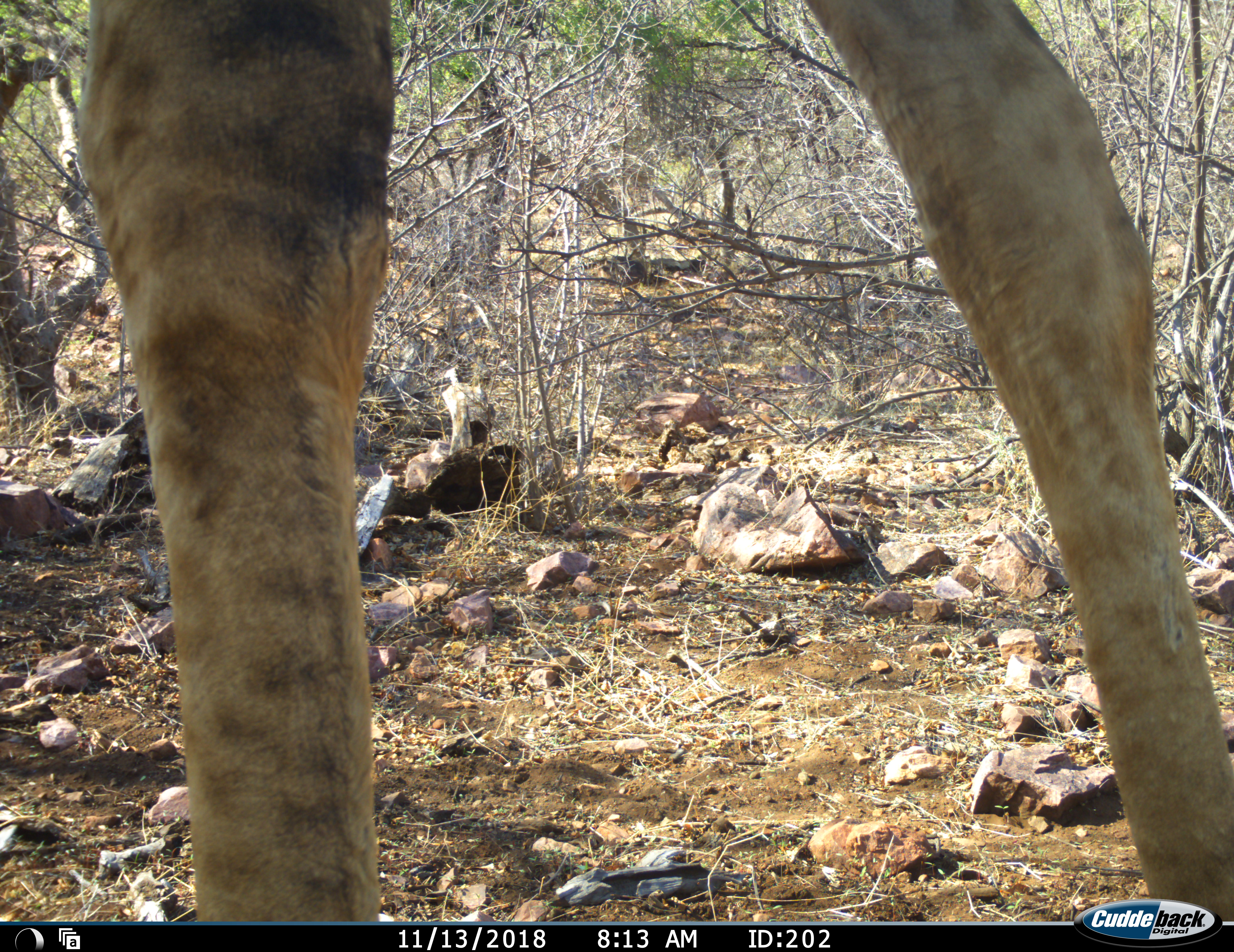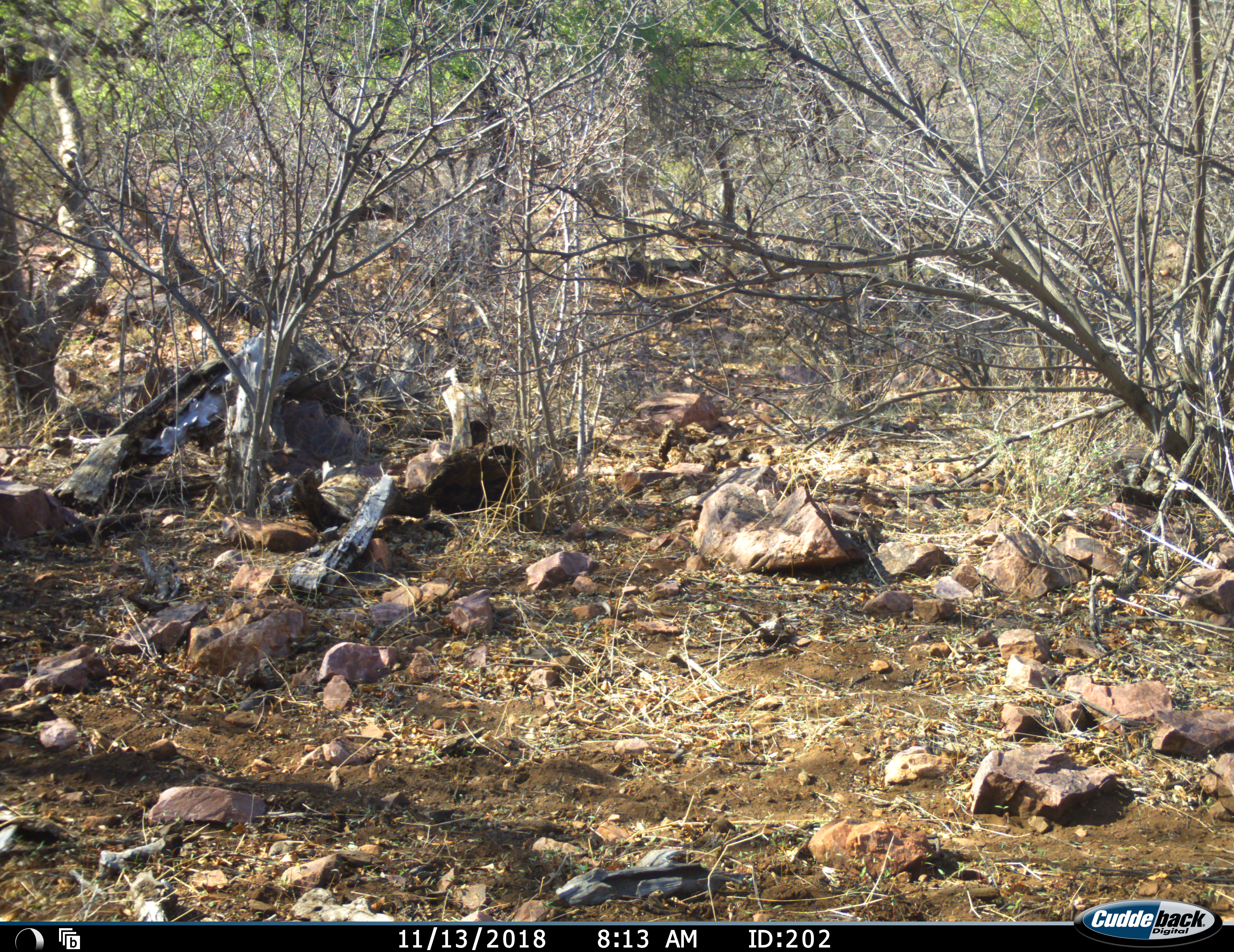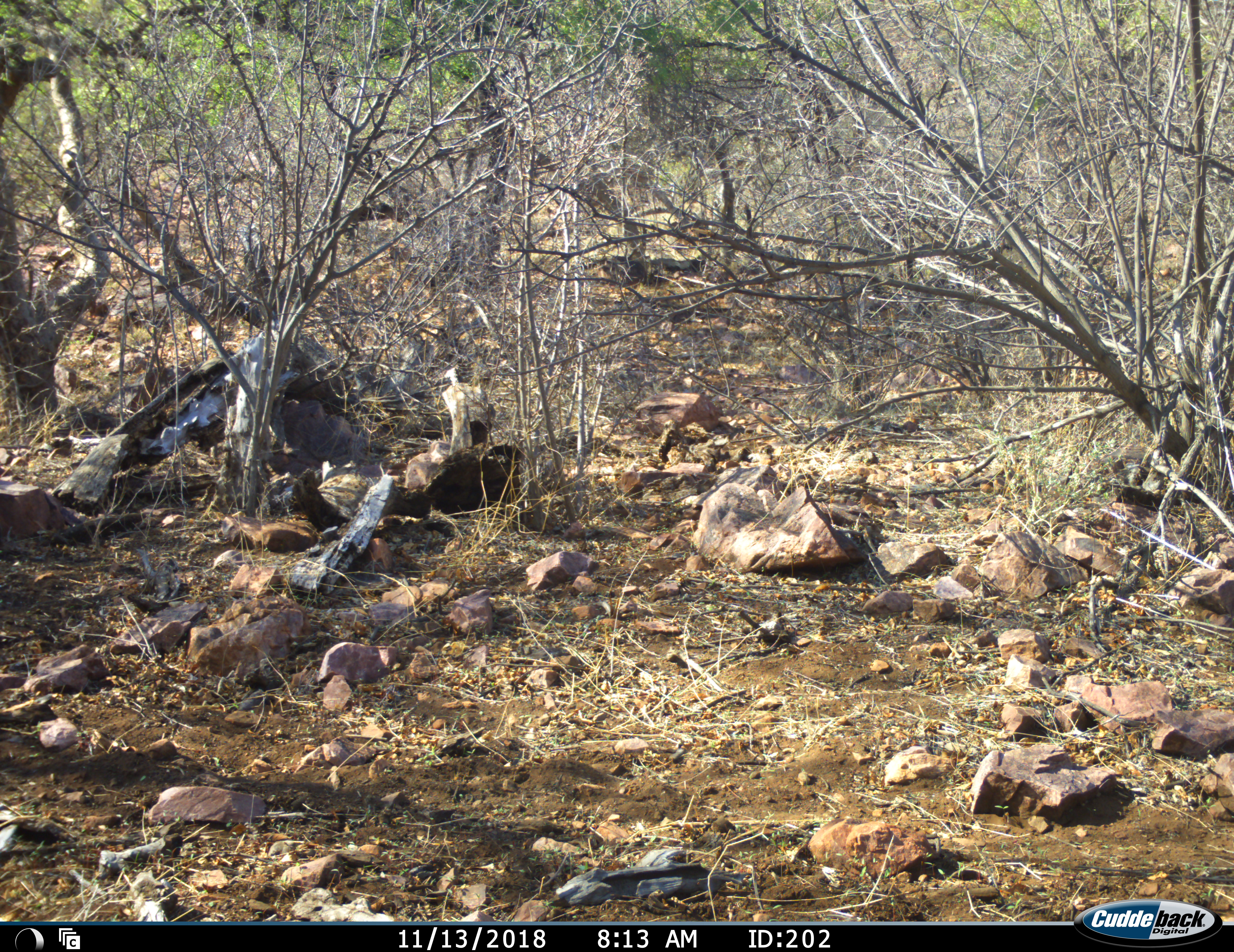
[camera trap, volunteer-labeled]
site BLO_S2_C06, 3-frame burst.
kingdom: Animalia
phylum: Chordata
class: Mammalia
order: Artiodactyla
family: Giraffidae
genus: Giraffa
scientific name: Giraffa camelopardalis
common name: giraffe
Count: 1.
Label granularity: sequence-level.